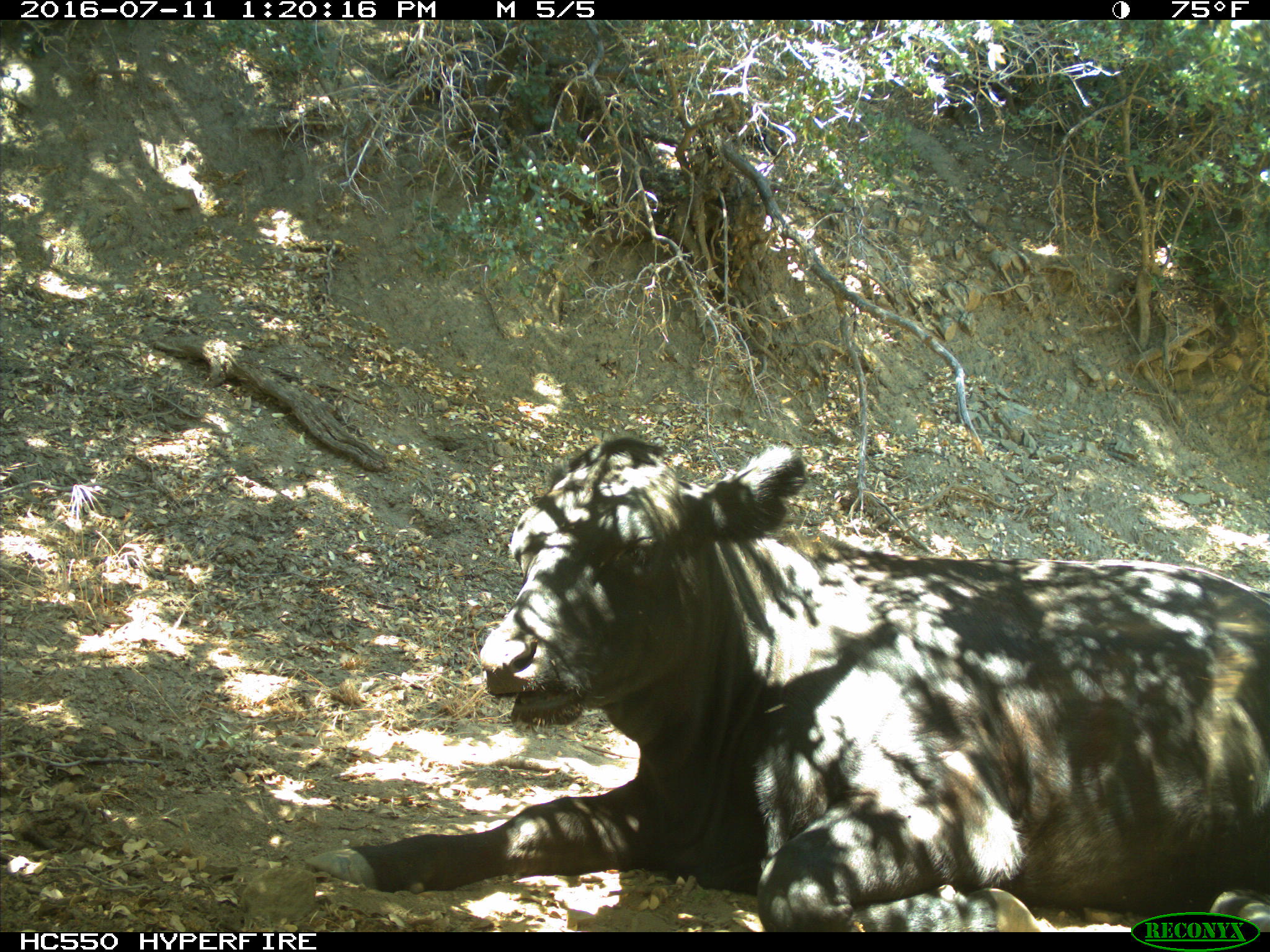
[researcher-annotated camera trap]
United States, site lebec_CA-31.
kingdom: Animalia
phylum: Chordata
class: Mammalia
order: Artiodactyla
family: Bovidae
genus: Bos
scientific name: Bos taurus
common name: domestic cow